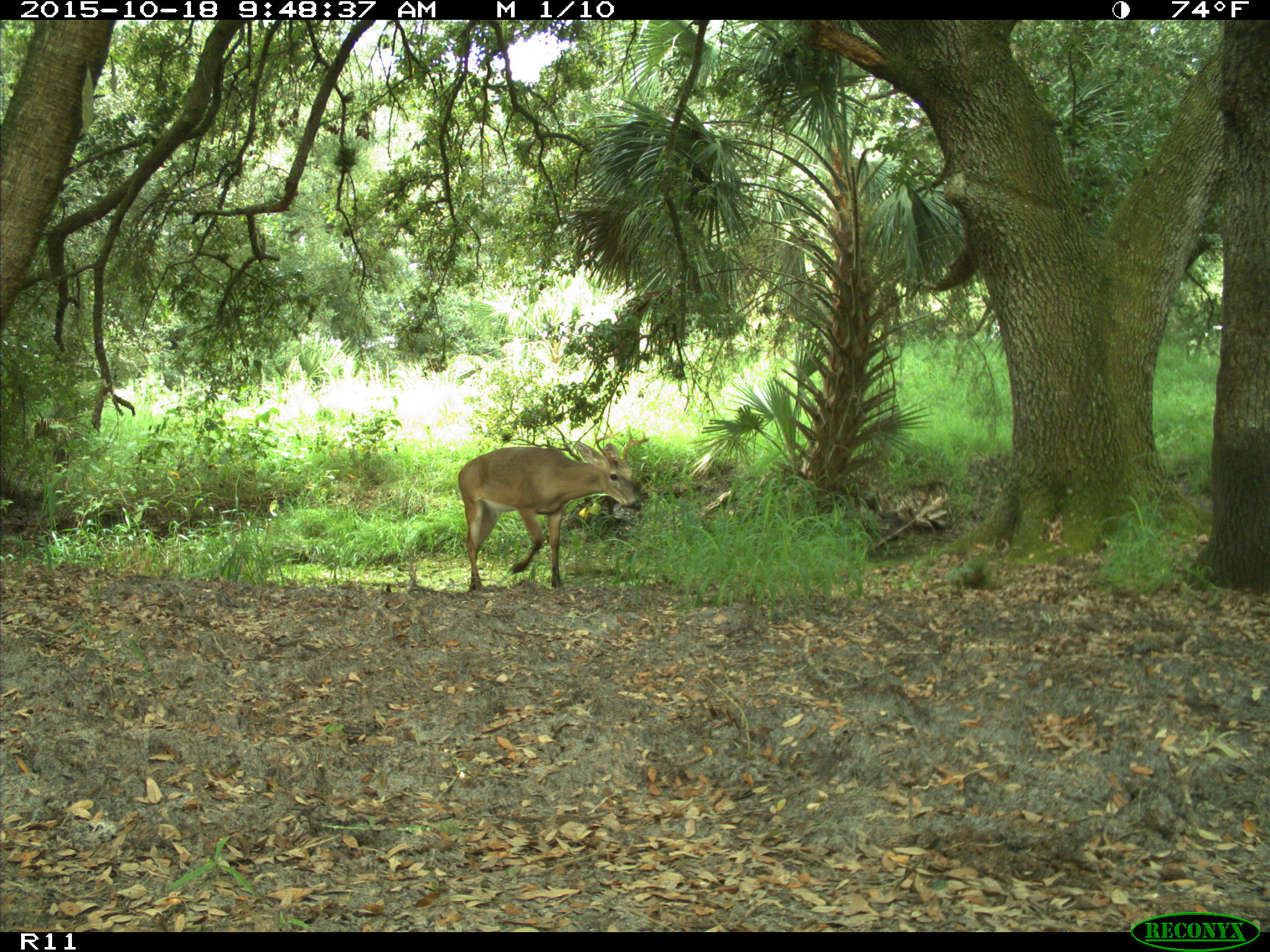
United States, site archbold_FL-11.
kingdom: Animalia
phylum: Chordata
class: Mammalia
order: Artiodactyla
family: Cervidae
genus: Odocoileus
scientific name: Odocoileus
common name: deer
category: unidentified deer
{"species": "unidentified deer (deer) (Odocoileus)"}